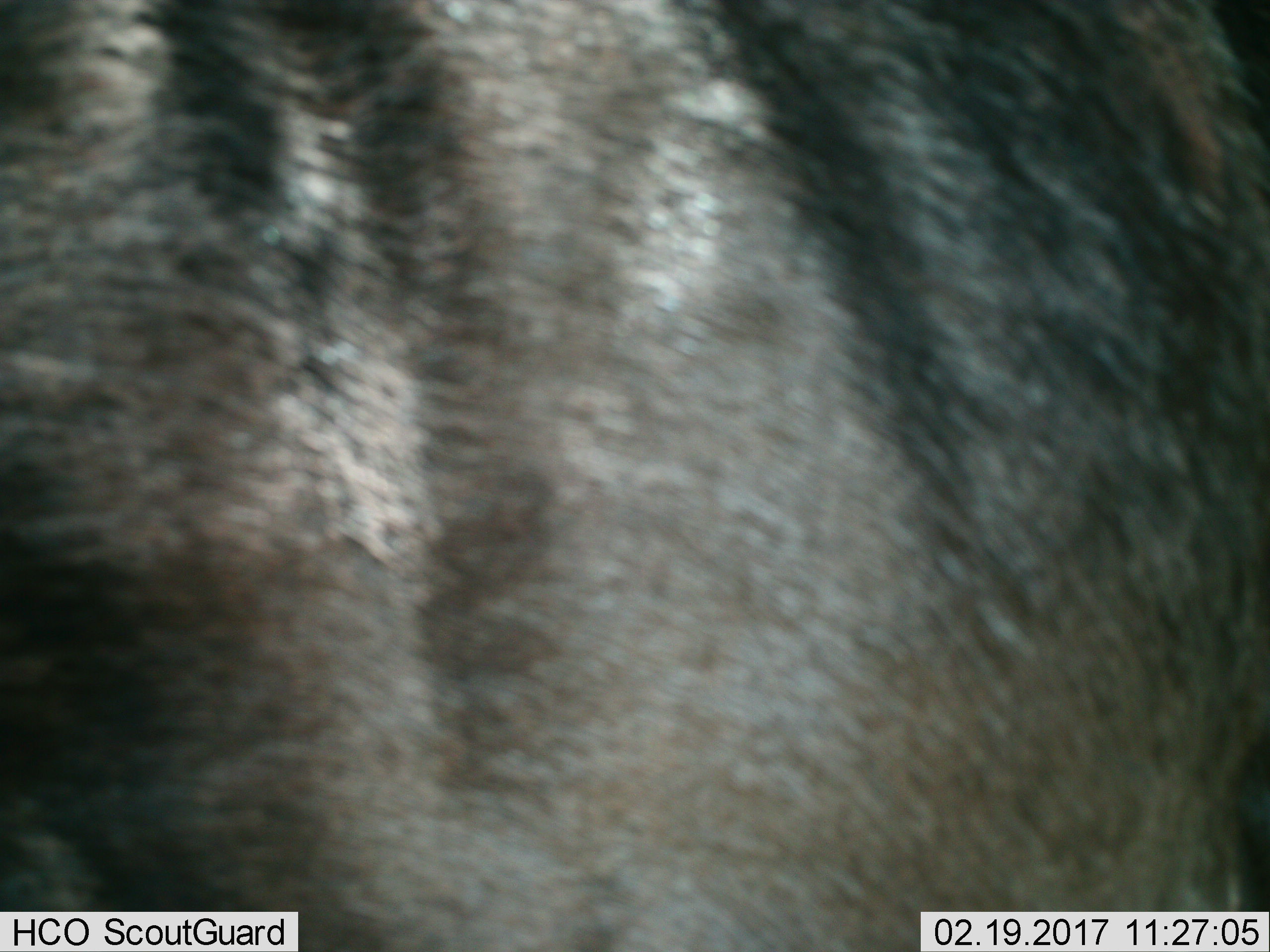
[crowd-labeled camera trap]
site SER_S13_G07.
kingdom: Animalia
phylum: Chordata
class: Mammalia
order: Artiodactyla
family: Bovidae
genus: Connochaetes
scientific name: Connochaetes taurinus taurinus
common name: blue wildebeest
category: wildebeestblue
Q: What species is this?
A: Wildebeestblue (blue wildebeest) (Connochaetes taurinus taurinus).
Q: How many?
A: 1.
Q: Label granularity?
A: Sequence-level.